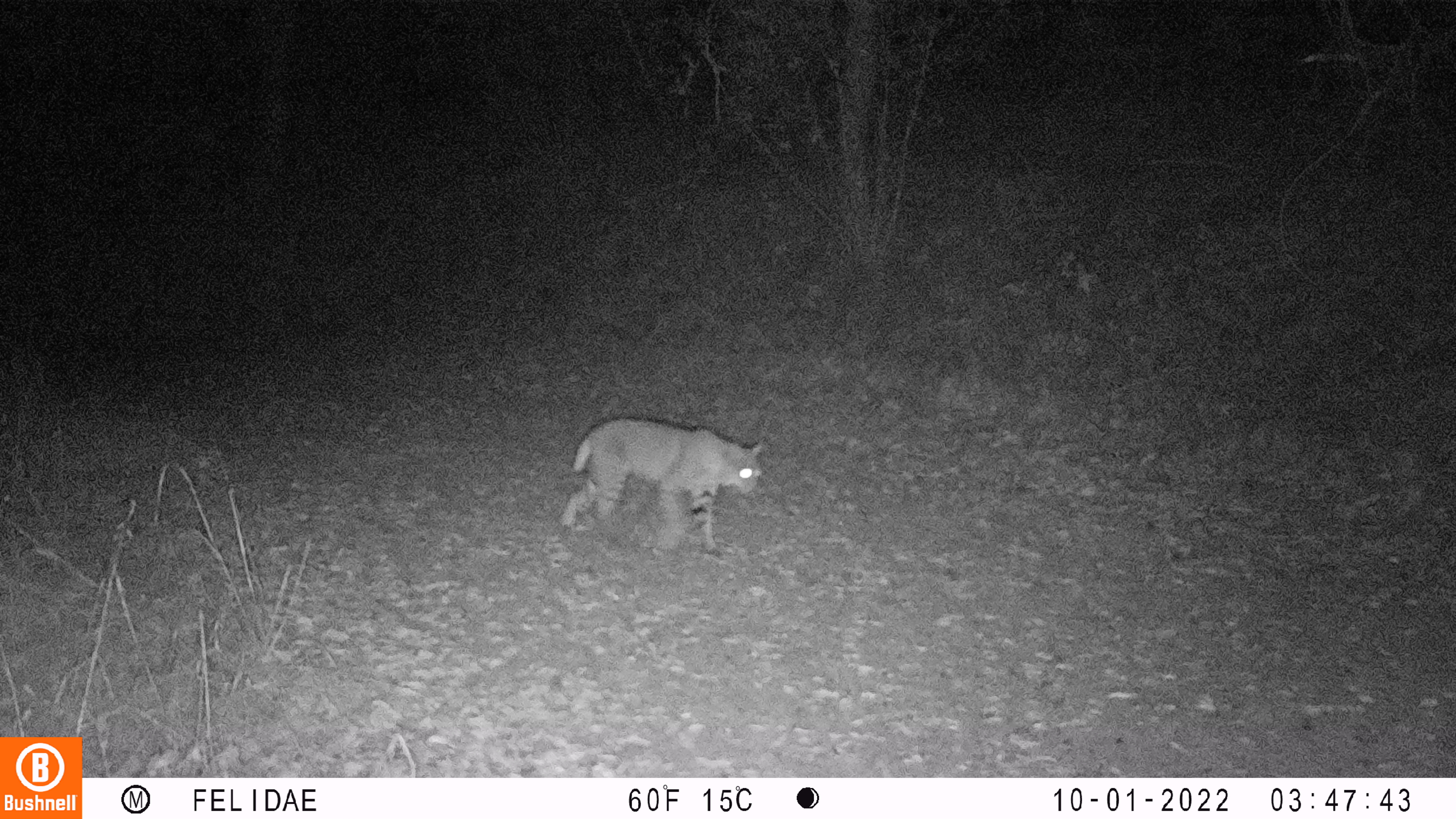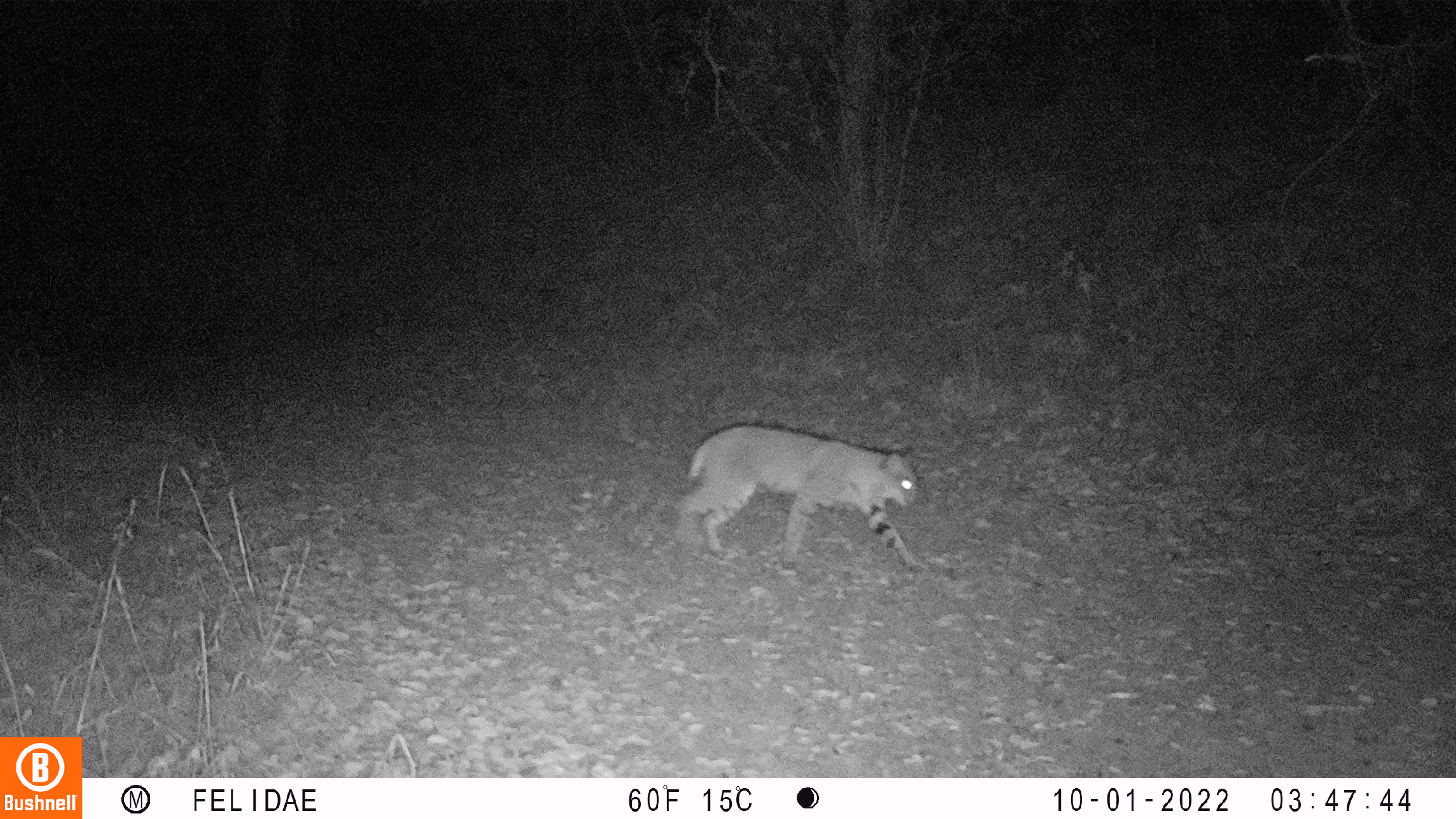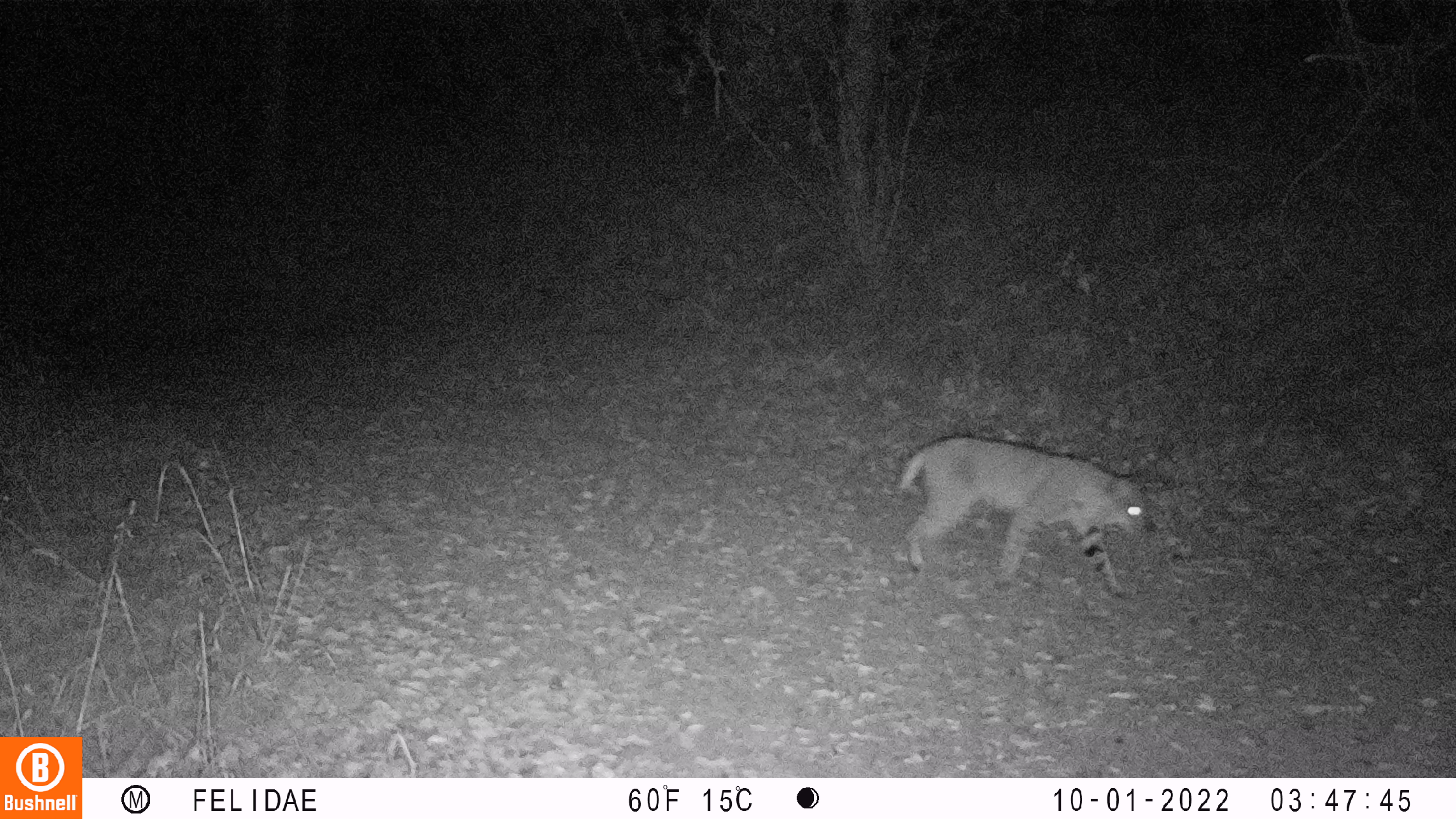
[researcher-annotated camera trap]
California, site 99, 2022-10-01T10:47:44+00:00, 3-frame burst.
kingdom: Animalia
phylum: Chordata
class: Mammalia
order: Carnivora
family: Felidae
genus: Lynx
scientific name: Lynx rufus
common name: bobcat